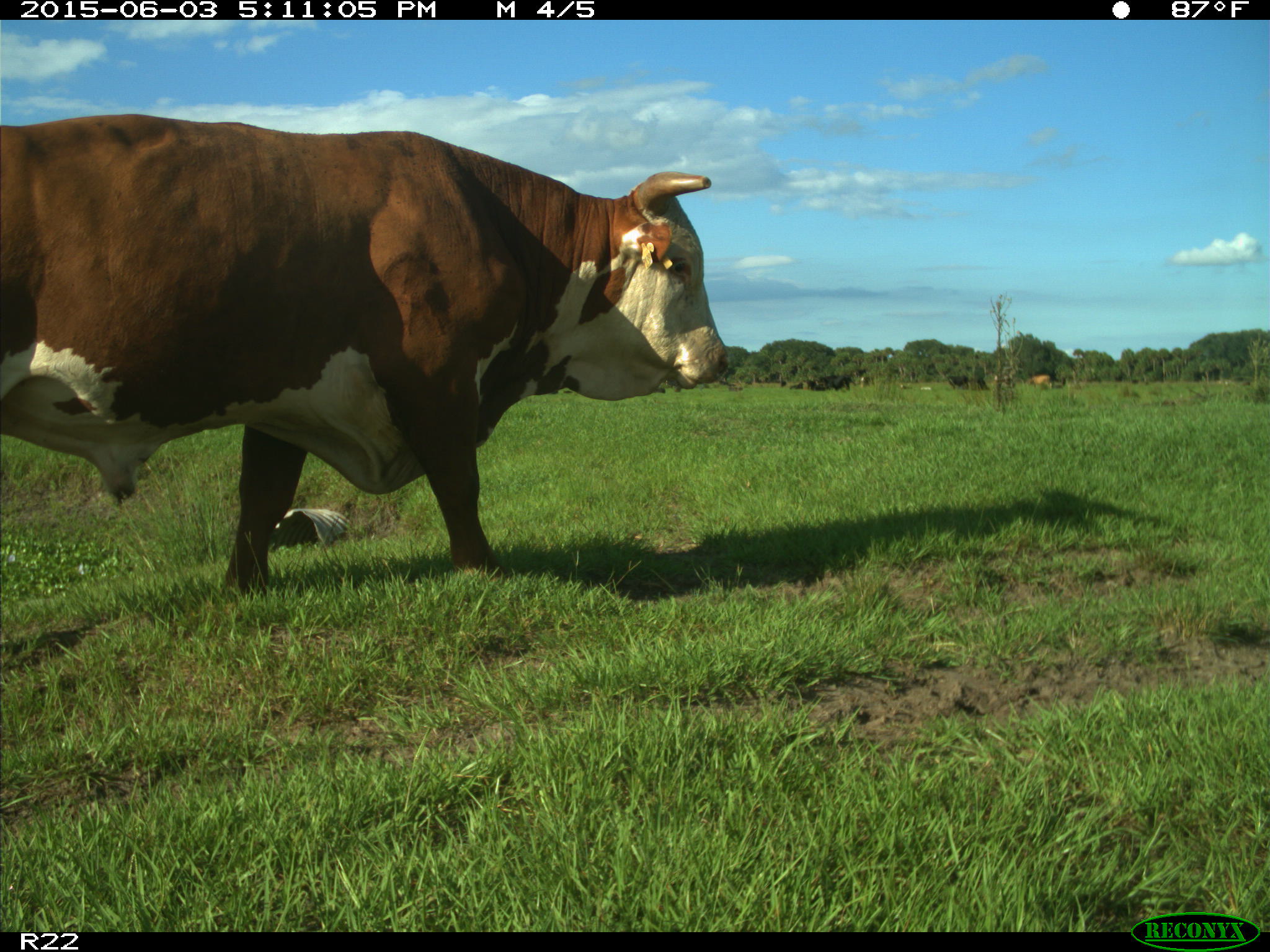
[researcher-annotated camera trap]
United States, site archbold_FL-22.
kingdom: Animalia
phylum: Chordata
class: Mammalia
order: Artiodactyla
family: Bovidae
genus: Bos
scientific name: Bos taurus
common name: domestic cow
Bos taurus (domestic cow).